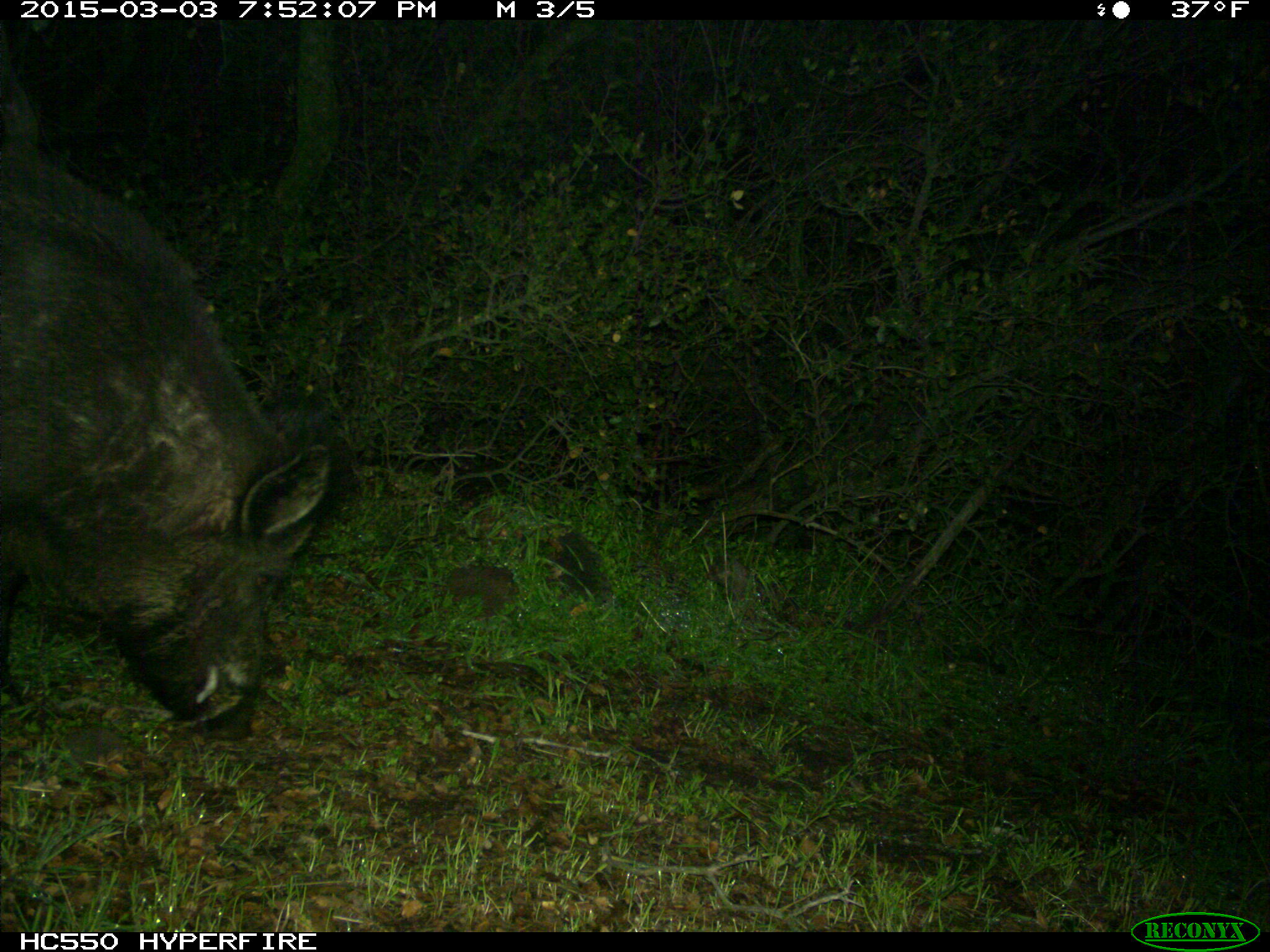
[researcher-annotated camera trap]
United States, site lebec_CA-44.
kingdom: Animalia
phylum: Chordata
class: Mammalia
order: Artiodactyla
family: Suidae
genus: Sus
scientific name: Sus scrofa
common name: wild boar